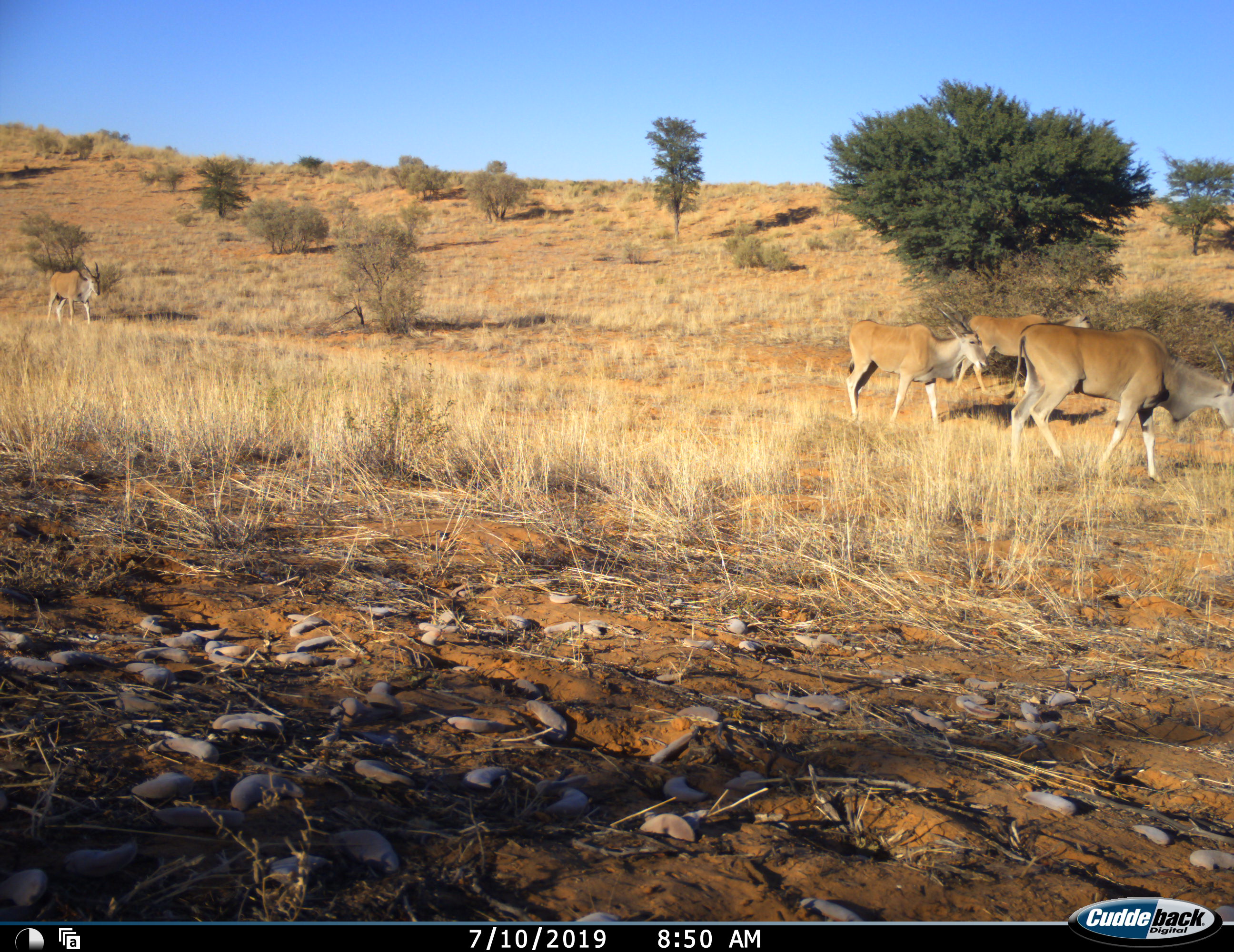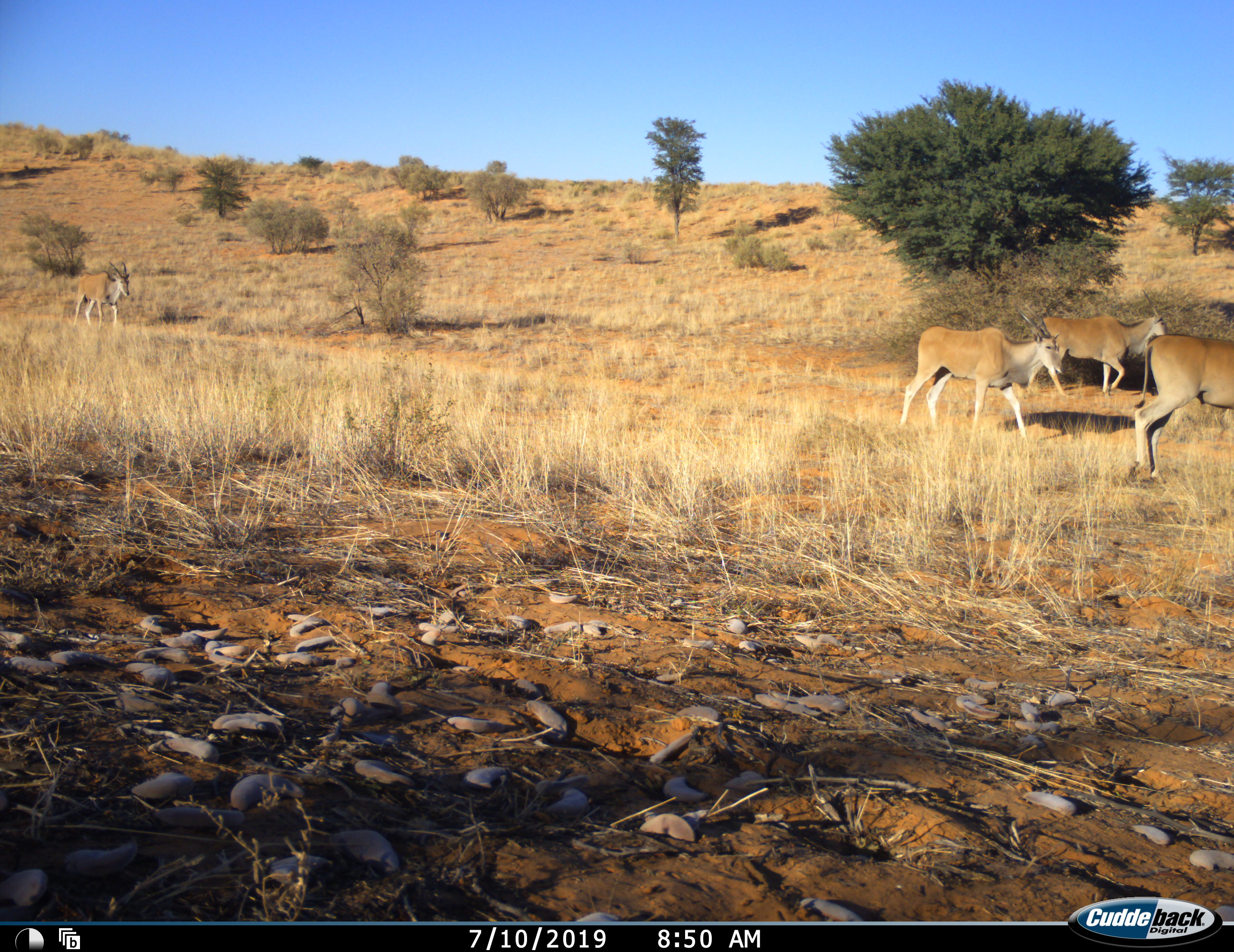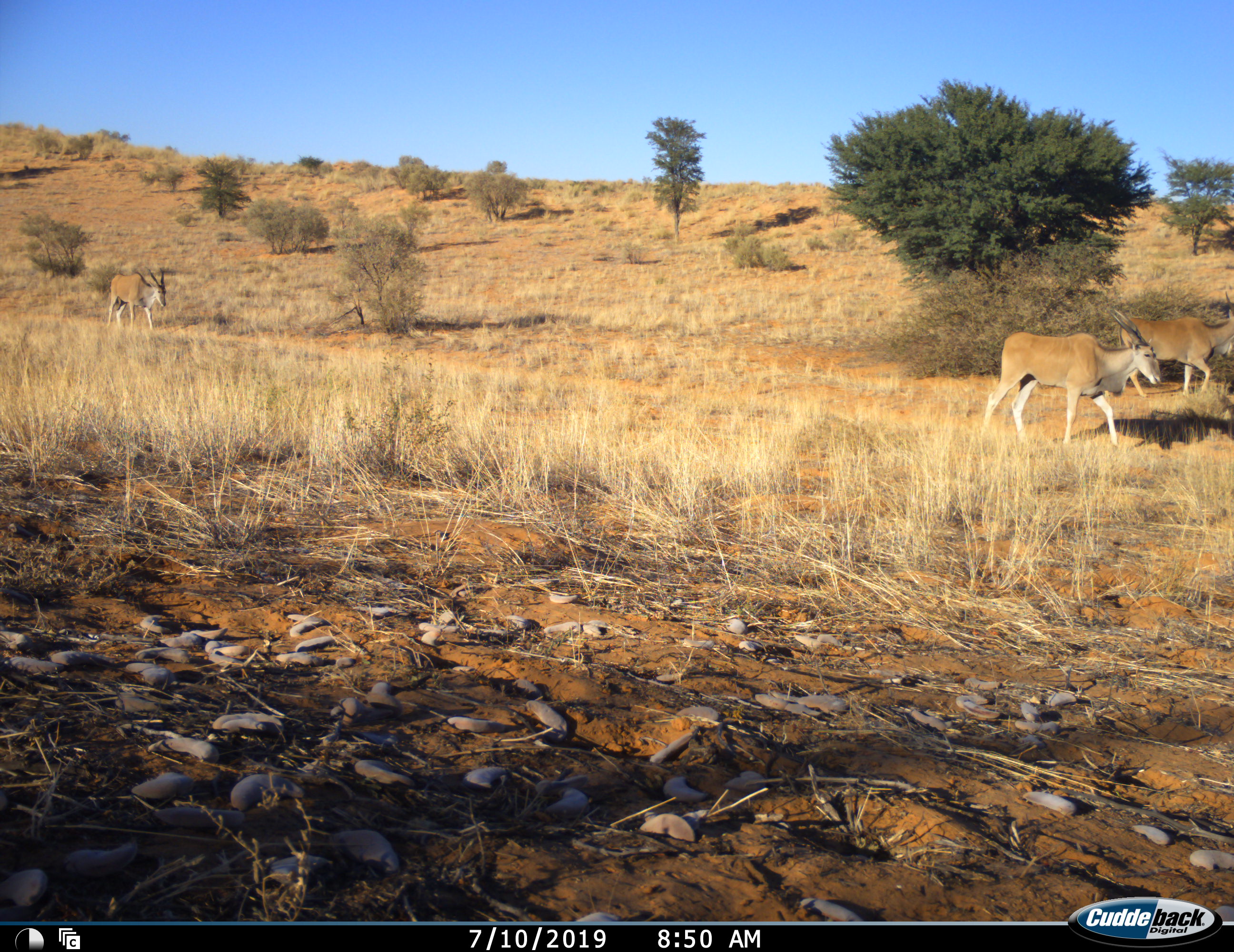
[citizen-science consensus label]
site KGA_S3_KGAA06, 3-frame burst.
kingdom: Animalia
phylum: Chordata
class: Mammalia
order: Artiodactyla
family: Bovidae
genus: Tragelaphus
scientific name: Tragelaphus oryx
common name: eland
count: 4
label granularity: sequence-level